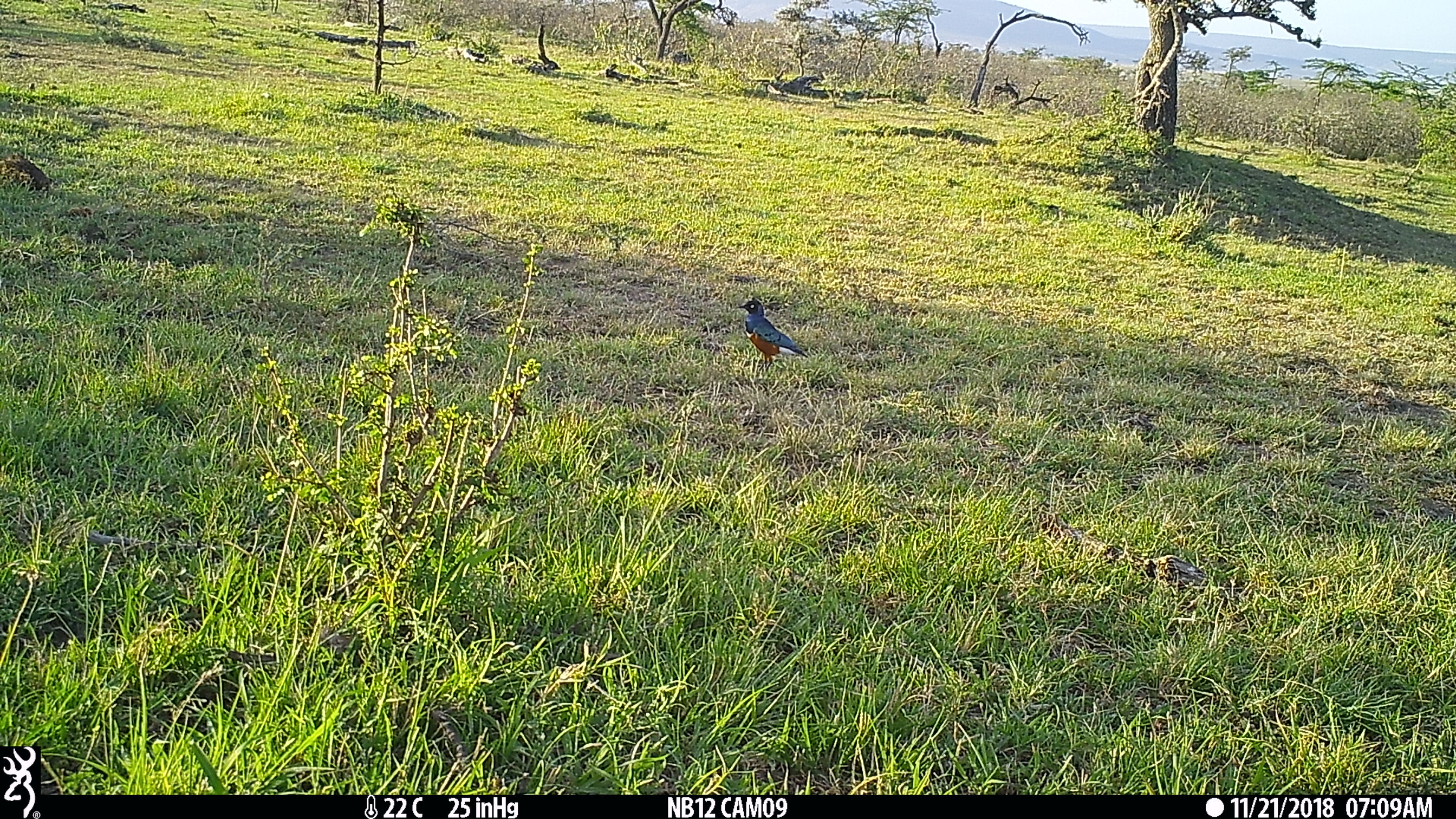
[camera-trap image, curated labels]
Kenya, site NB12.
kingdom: Animalia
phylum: Chordata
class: Aves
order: Passeriformes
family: Sturnidae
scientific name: Sturnidae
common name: starling